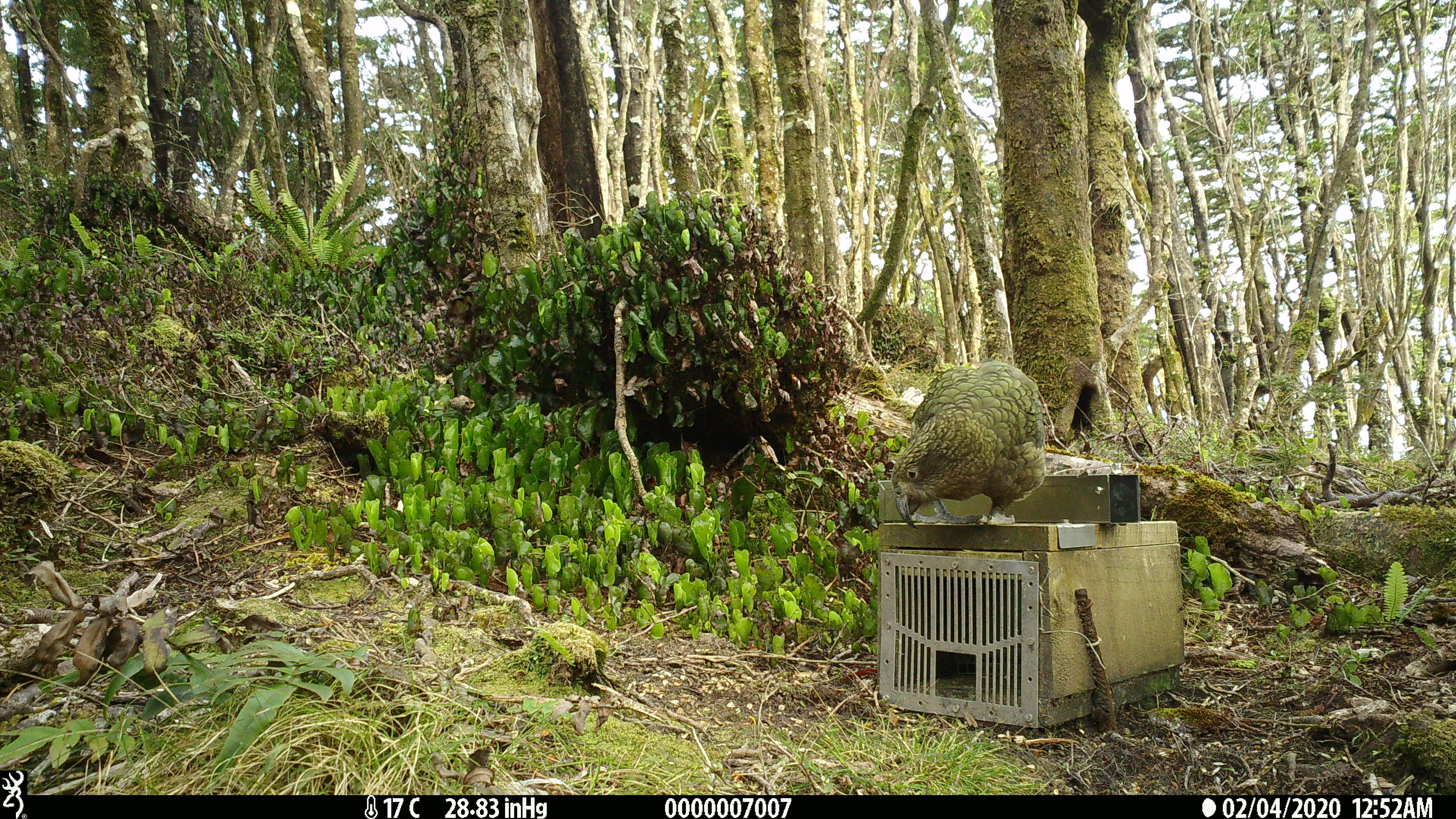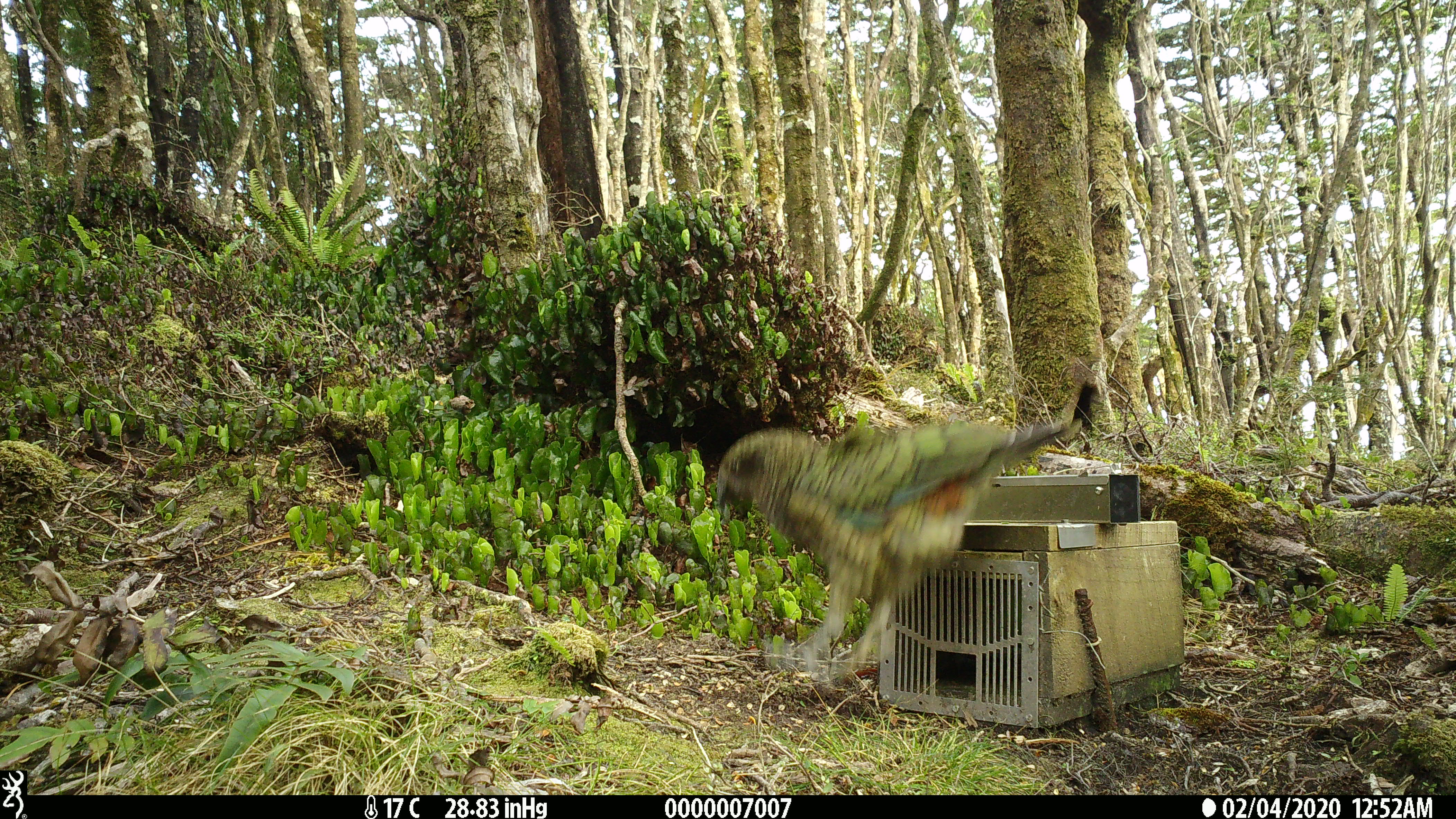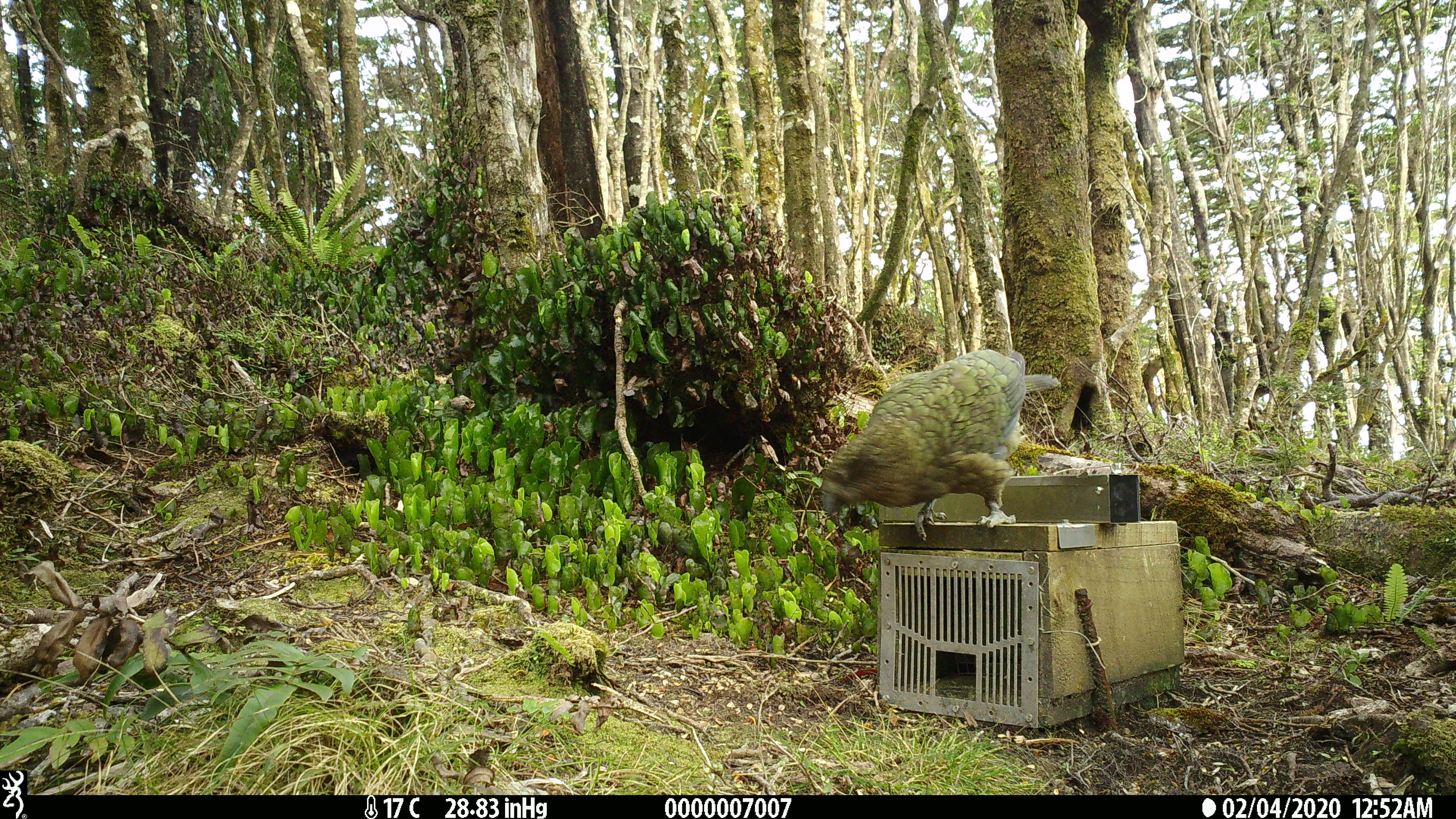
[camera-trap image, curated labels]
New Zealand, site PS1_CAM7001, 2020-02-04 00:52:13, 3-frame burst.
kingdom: Animalia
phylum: Chordata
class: Aves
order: Psittaciformes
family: Strigopidae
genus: Nestor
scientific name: Nestor notabilis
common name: kea